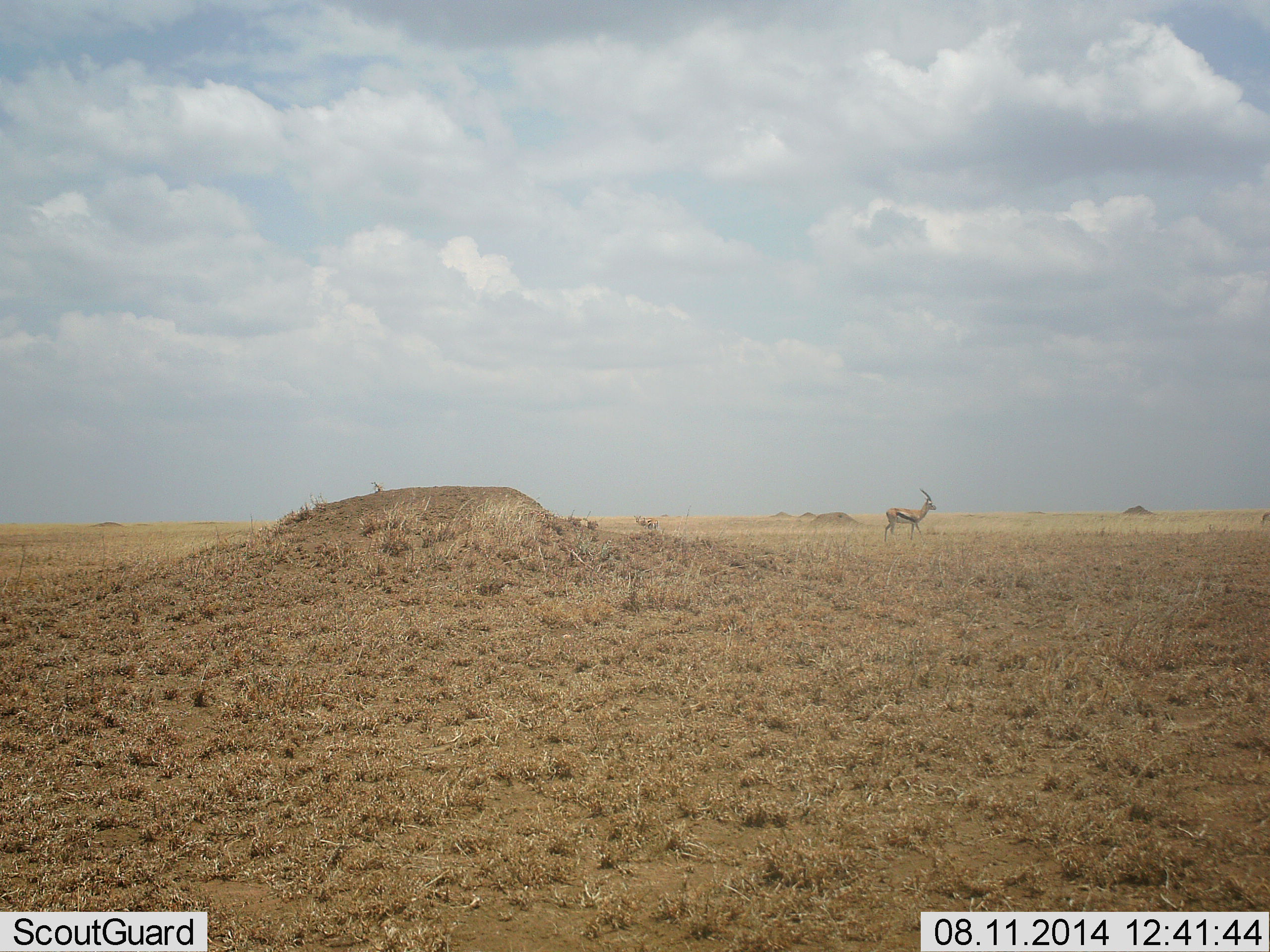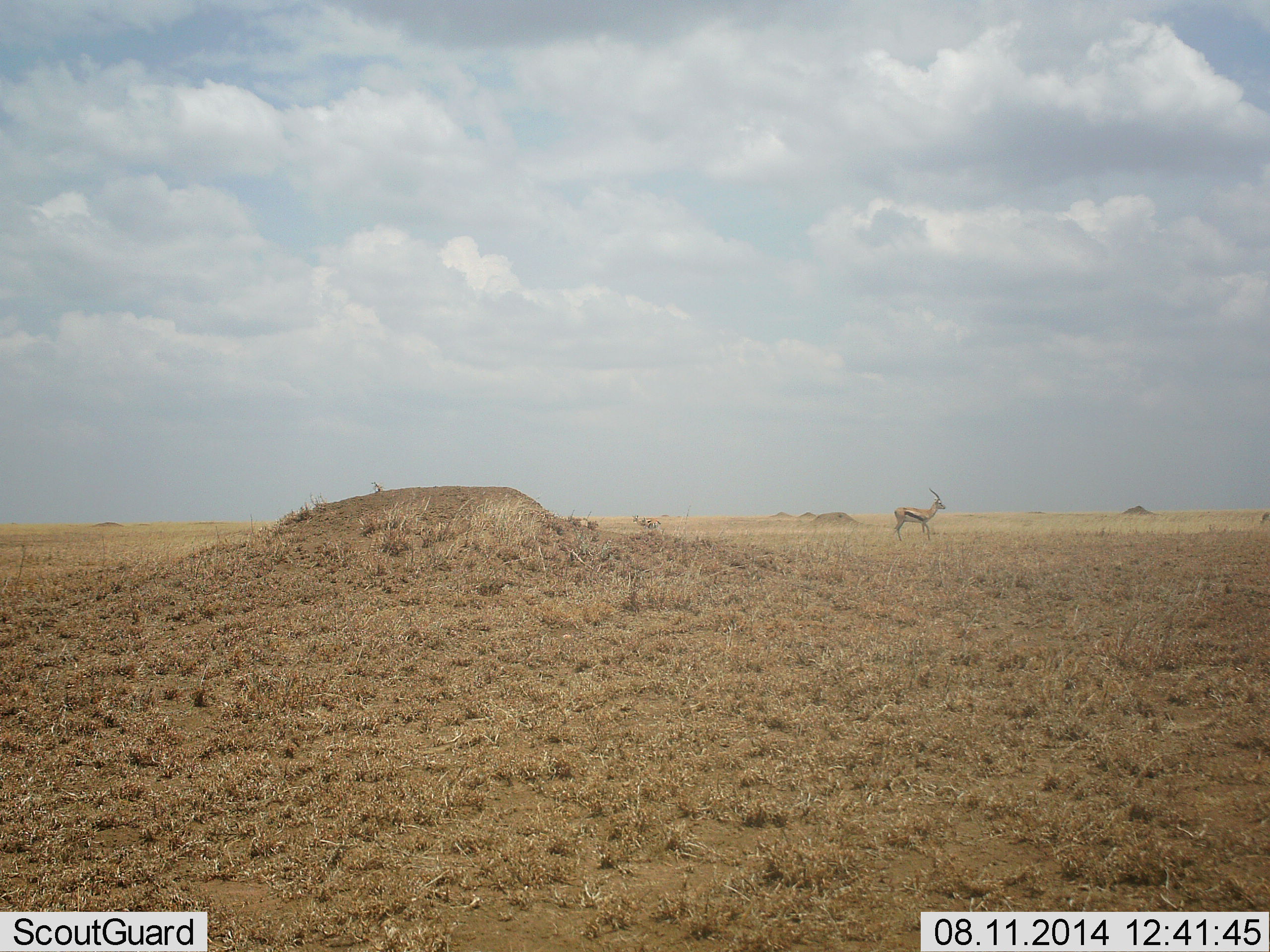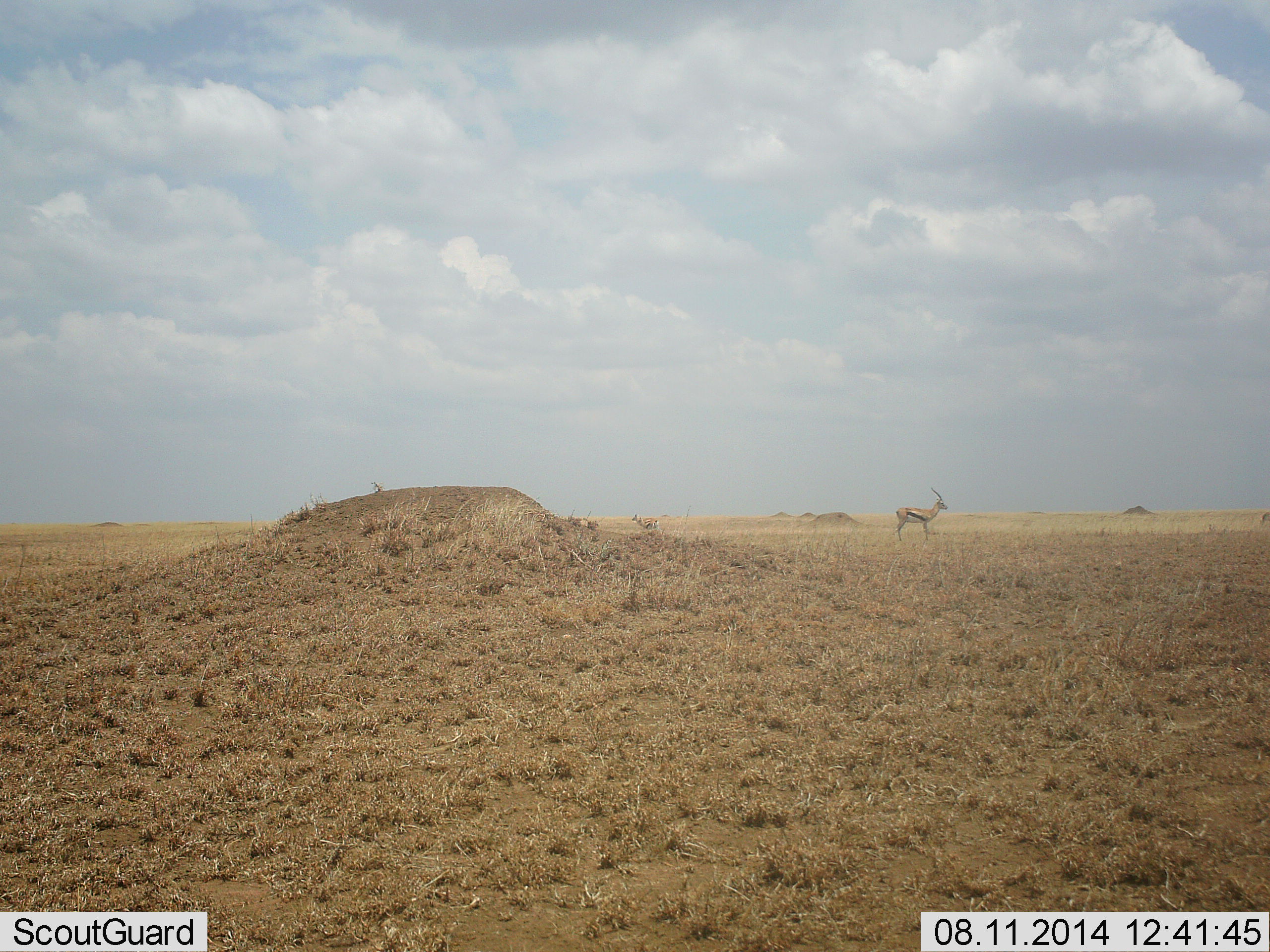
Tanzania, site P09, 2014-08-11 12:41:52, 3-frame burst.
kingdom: Animalia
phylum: Chordata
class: Mammalia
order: Artiodactyla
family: Bovidae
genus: Eudorcas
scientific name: Eudorcas thomsonii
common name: thomson's gazelle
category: gazellethomsons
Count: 2.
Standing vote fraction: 70%.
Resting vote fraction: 0%.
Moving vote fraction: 50%.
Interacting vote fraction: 0%.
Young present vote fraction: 0%.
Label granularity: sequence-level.